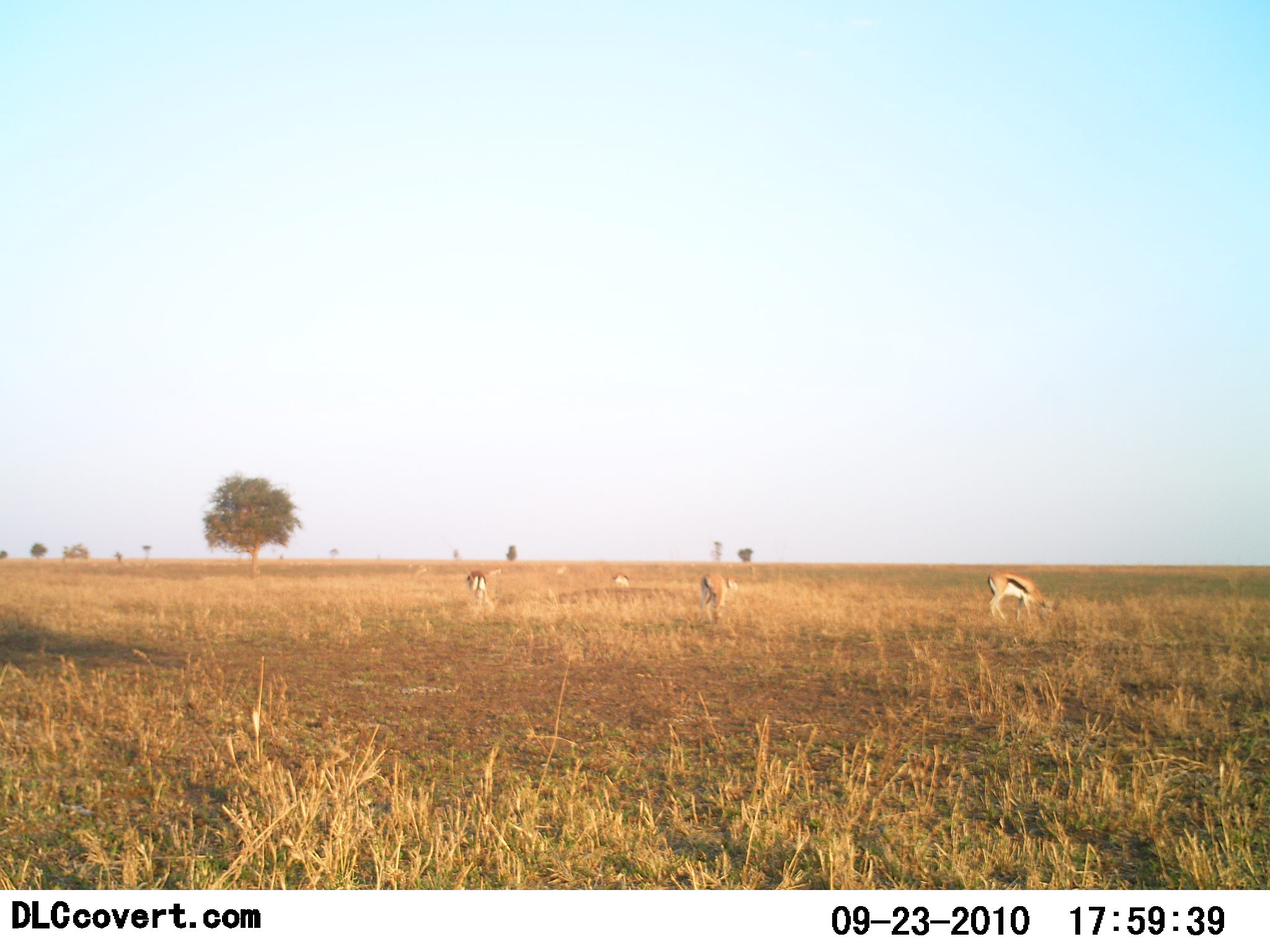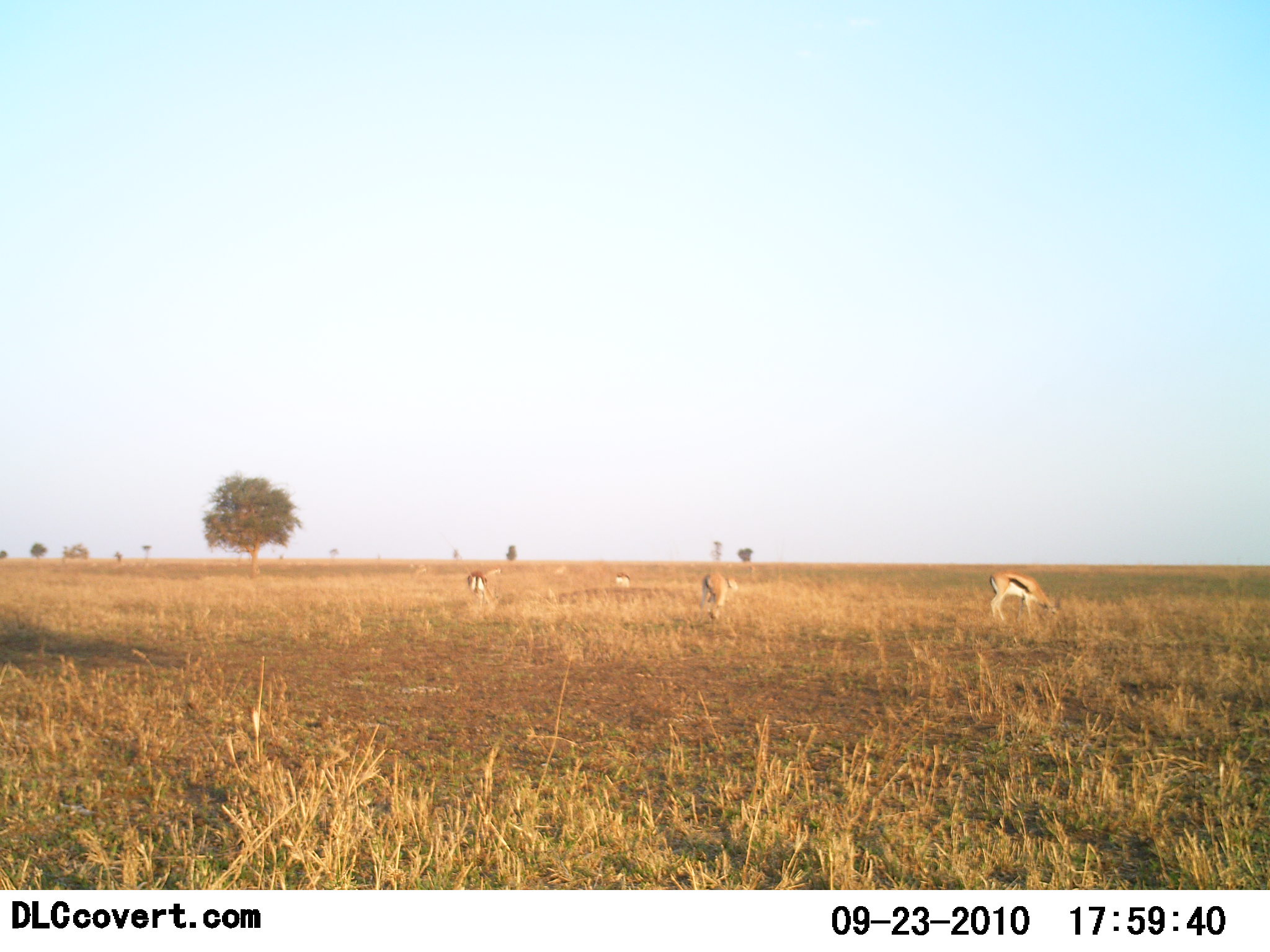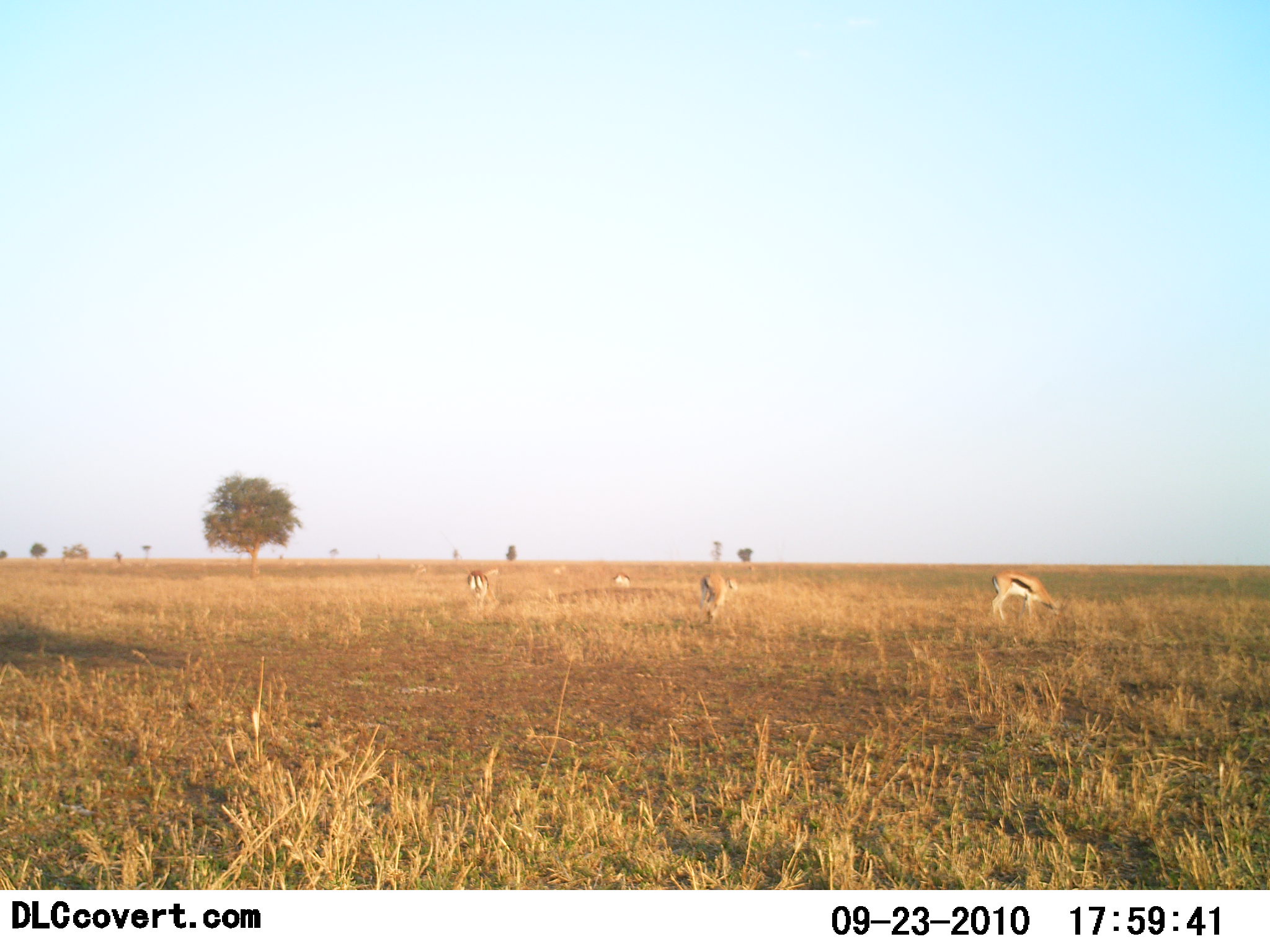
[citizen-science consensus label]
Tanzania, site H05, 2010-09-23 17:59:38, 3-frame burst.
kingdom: Animalia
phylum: Chordata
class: Mammalia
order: Artiodactyla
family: Bovidae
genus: Eudorcas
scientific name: Eudorcas thomsonii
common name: thomson's gazelle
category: gazellethomsons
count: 4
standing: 23%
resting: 0%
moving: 0%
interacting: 0%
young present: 0%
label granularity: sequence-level